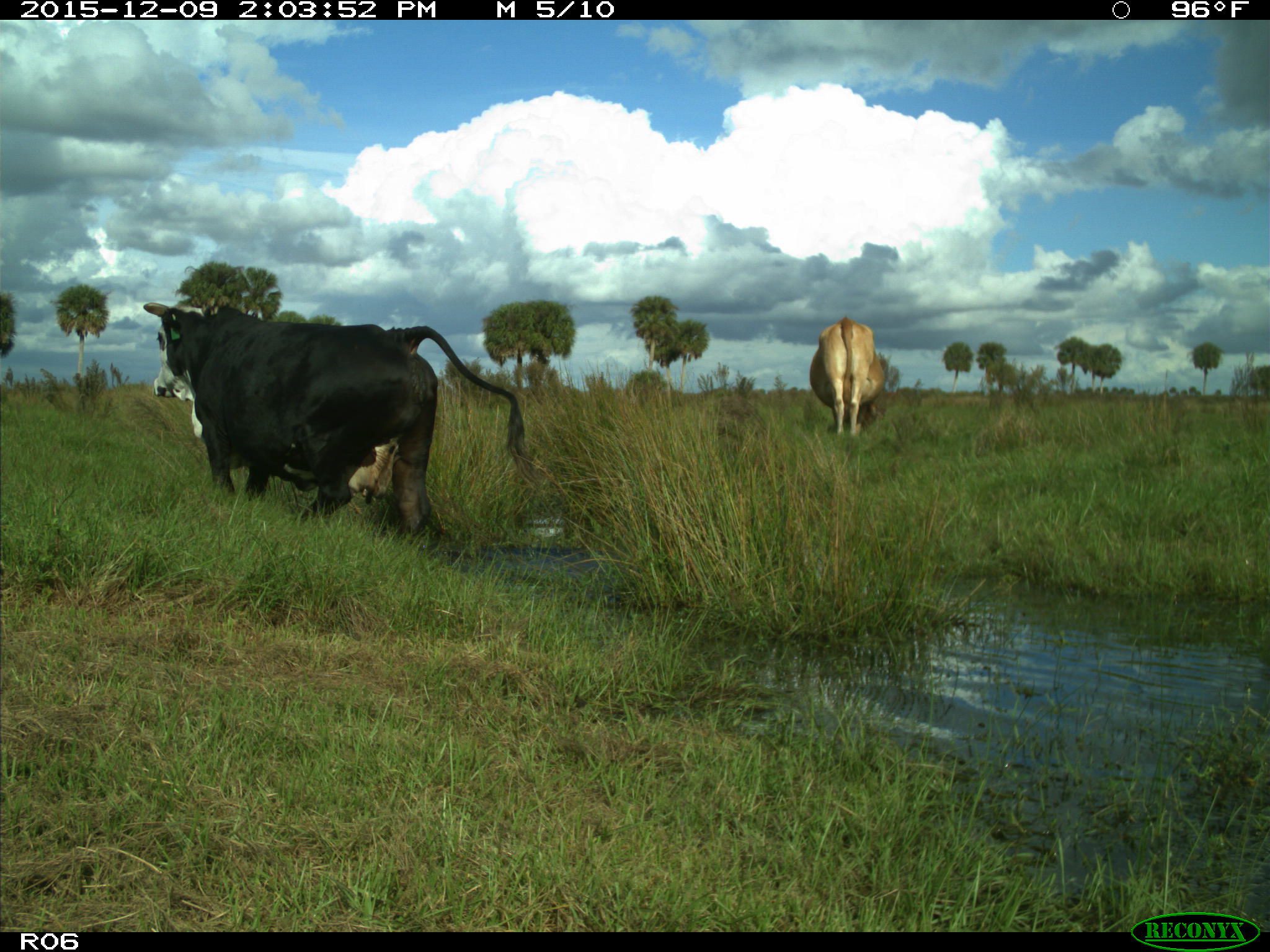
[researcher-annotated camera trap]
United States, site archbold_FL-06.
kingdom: Animalia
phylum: Chordata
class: Mammalia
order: Artiodactyla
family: Bovidae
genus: Bos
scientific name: Bos taurus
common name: domestic cow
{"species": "Bos taurus (domestic cow)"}